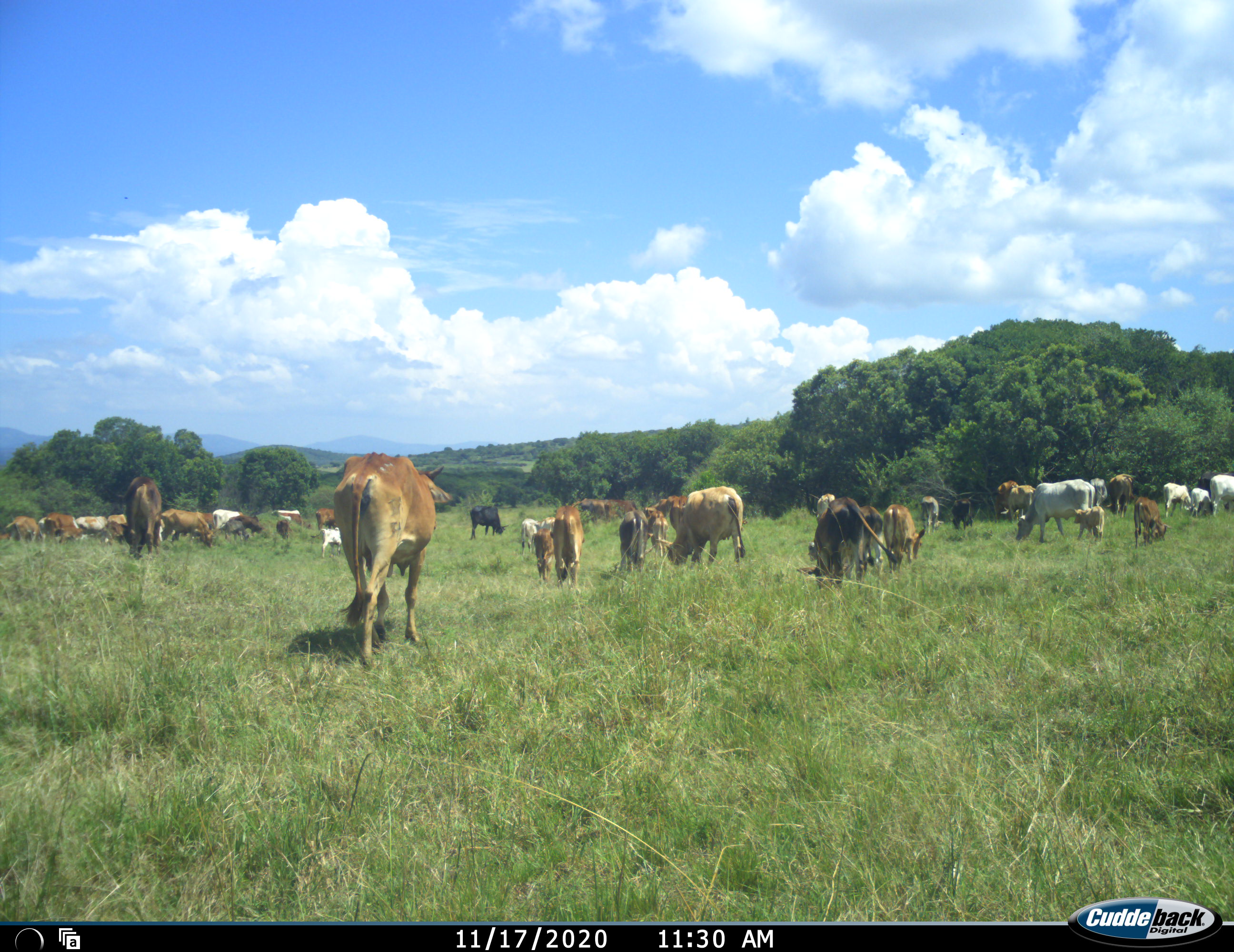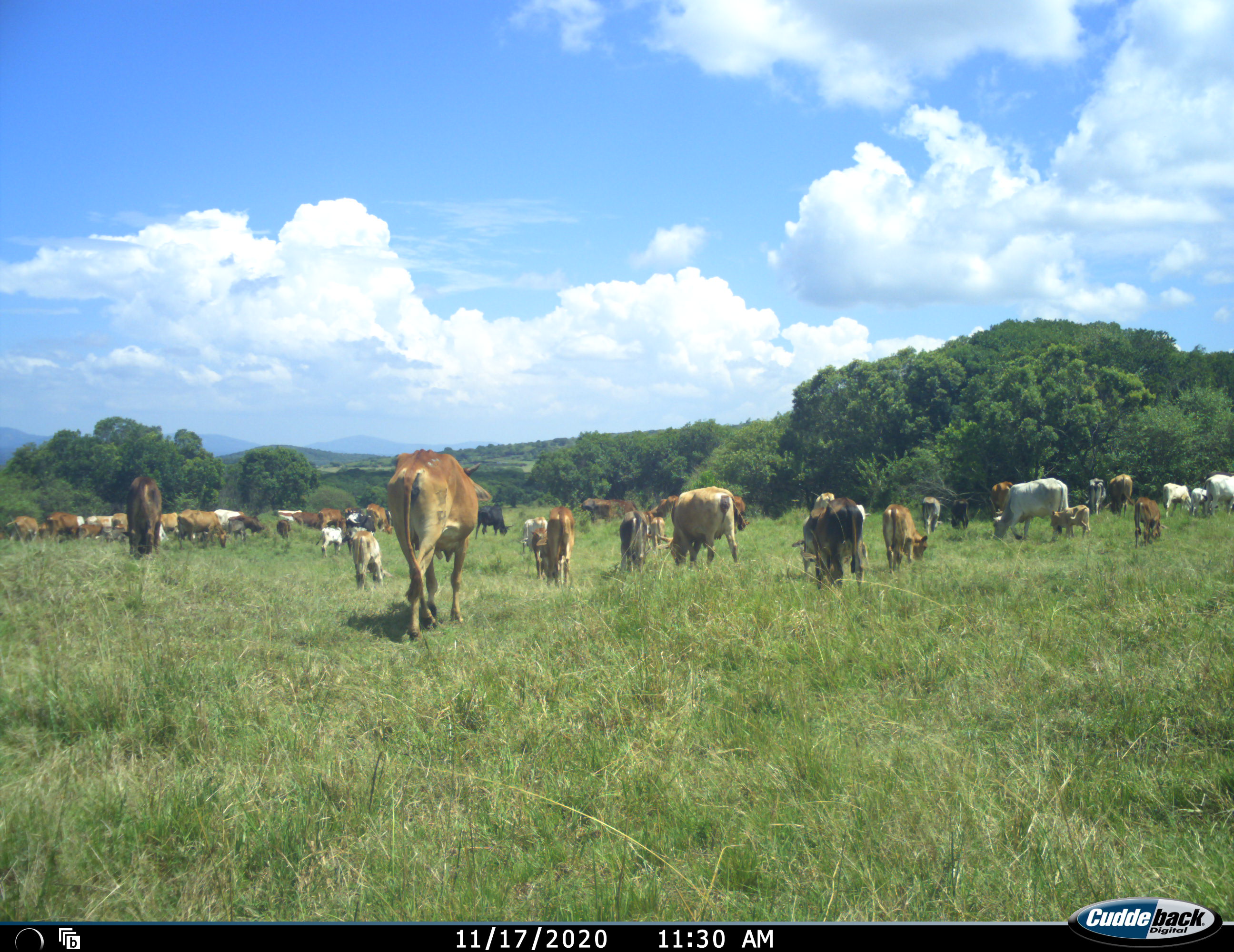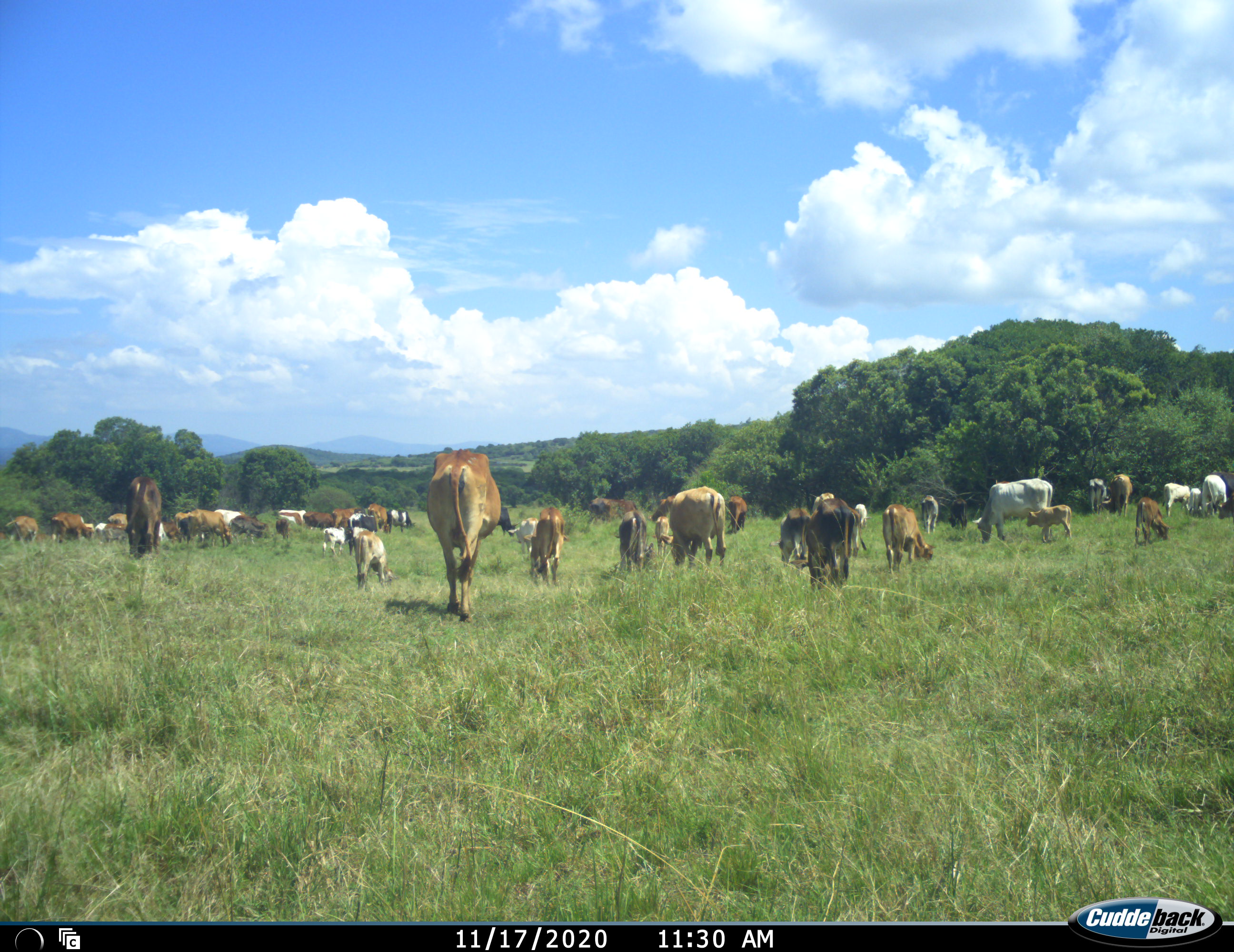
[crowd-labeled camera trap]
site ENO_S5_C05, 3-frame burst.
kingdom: Animalia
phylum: Chordata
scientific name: Vertebrata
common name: domestic animal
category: domesticanimal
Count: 11-50.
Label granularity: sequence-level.